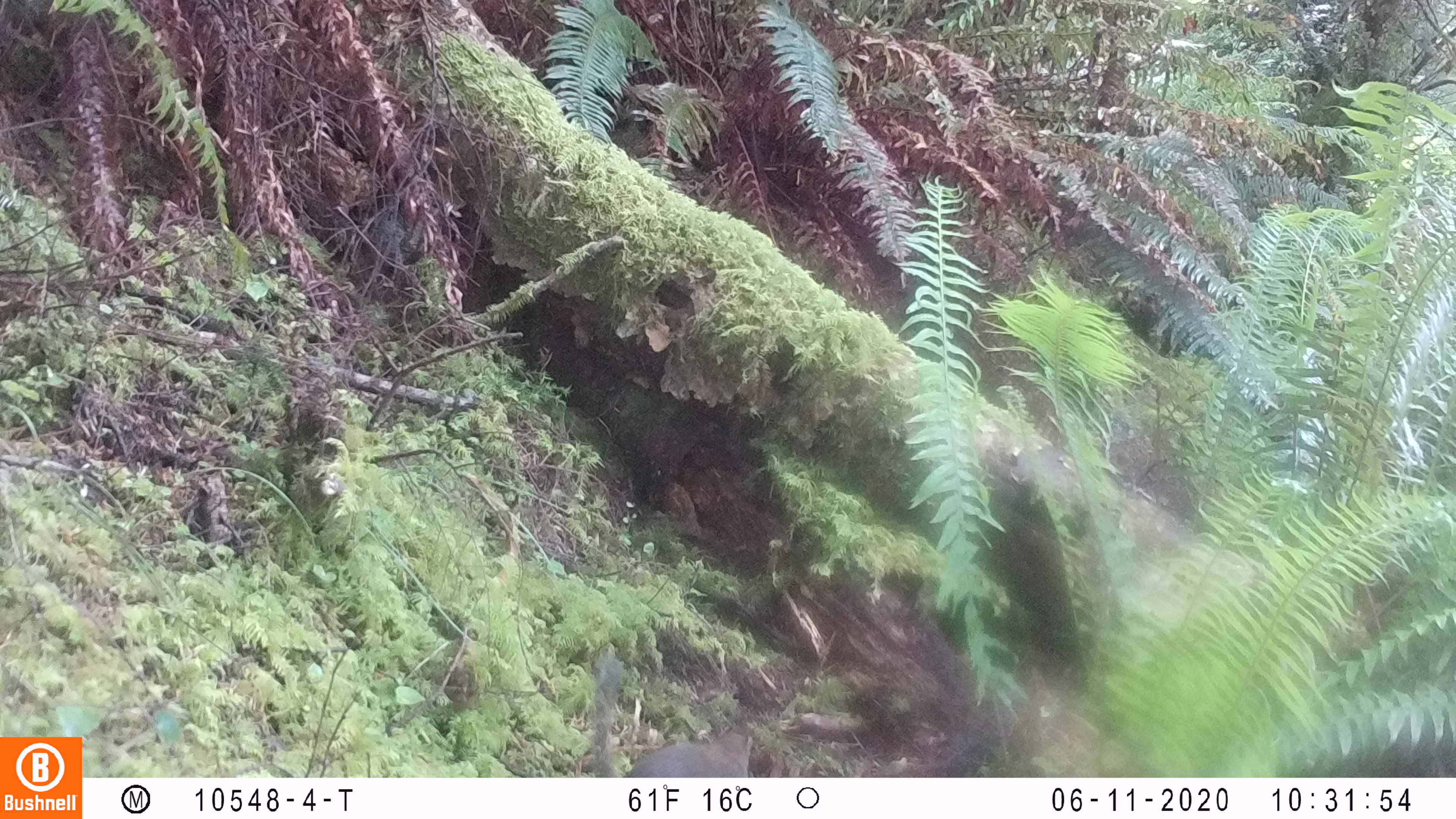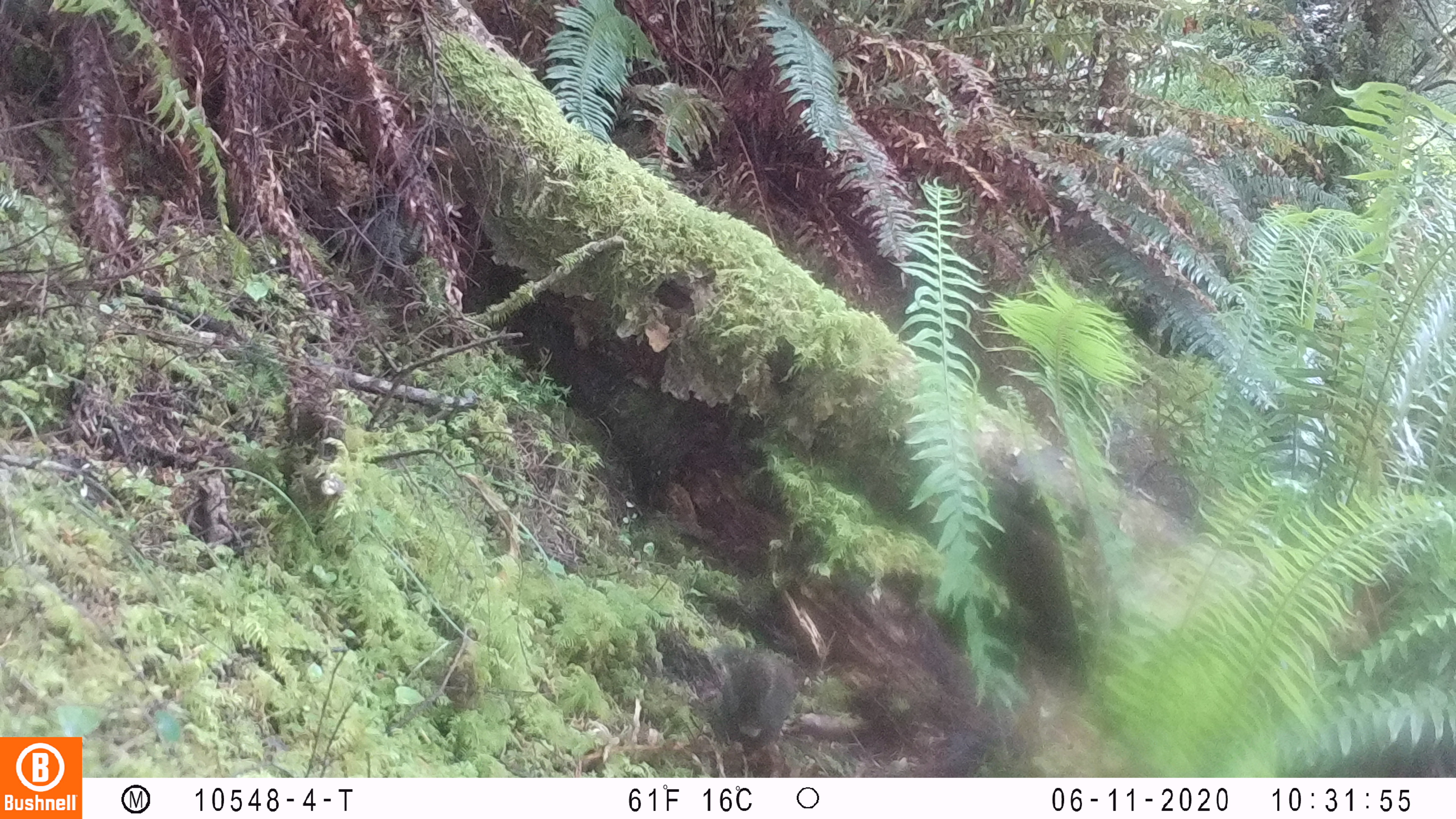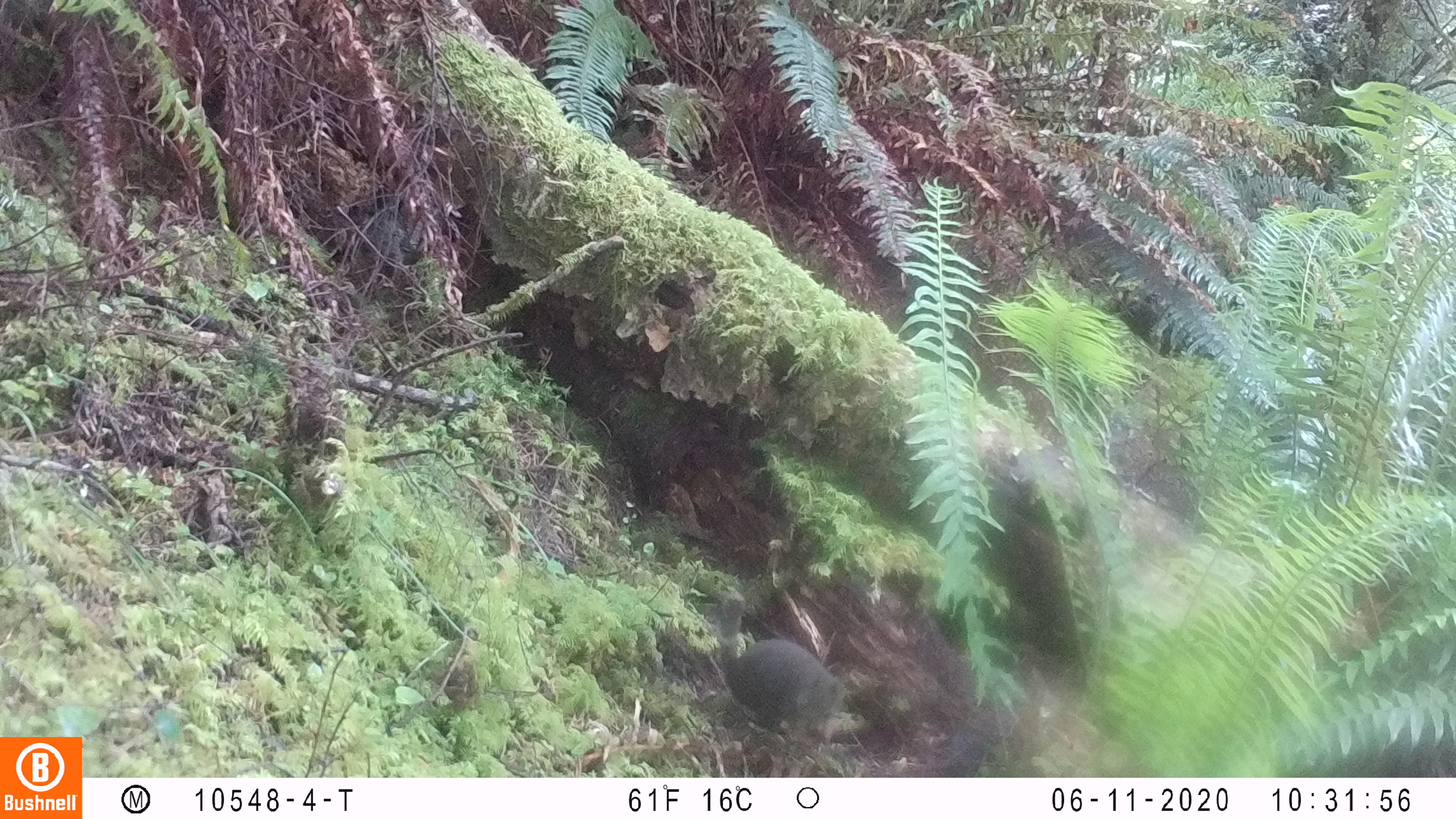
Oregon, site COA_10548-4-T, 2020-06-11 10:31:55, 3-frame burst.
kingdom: Animalia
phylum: Chordata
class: Mammalia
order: Rodentia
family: Sciuridae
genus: Tamiasciurus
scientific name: Tamiasciurus douglasii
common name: douglas squirrel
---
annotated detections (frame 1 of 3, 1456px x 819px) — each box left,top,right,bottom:
douglas squirrel: 581,661,756,773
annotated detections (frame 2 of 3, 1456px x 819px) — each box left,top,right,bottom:
douglas squirrel: 707,641,804,757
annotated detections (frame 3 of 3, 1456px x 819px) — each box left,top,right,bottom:
douglas squirrel: 702,579,846,753